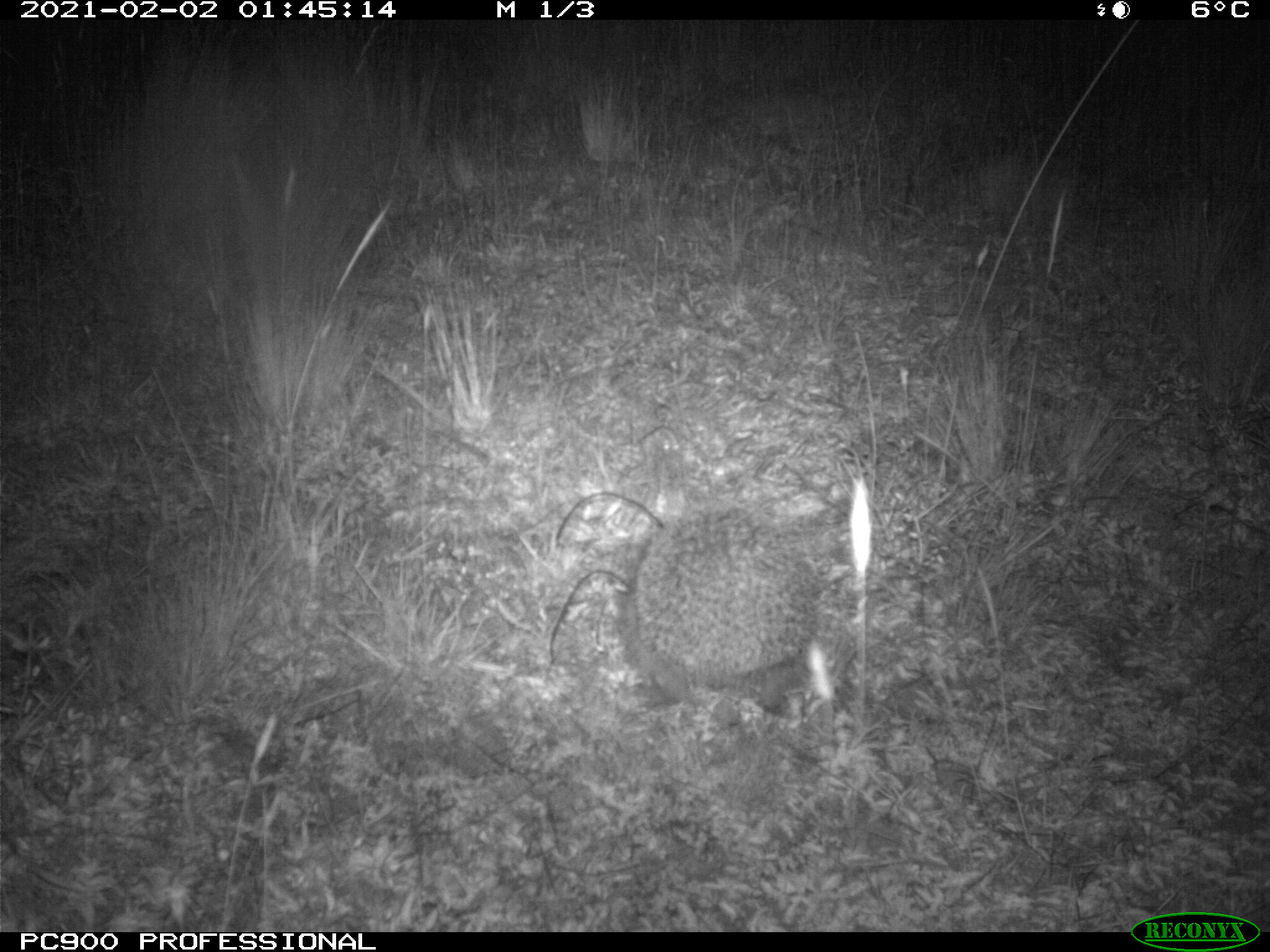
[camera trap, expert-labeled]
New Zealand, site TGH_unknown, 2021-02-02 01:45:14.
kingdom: Animalia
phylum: Chordata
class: Mammalia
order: Eulipotyphla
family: Erinaceidae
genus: Erinaceus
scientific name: Erinaceus europaeus europaeus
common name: european hedgehog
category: hedgehog